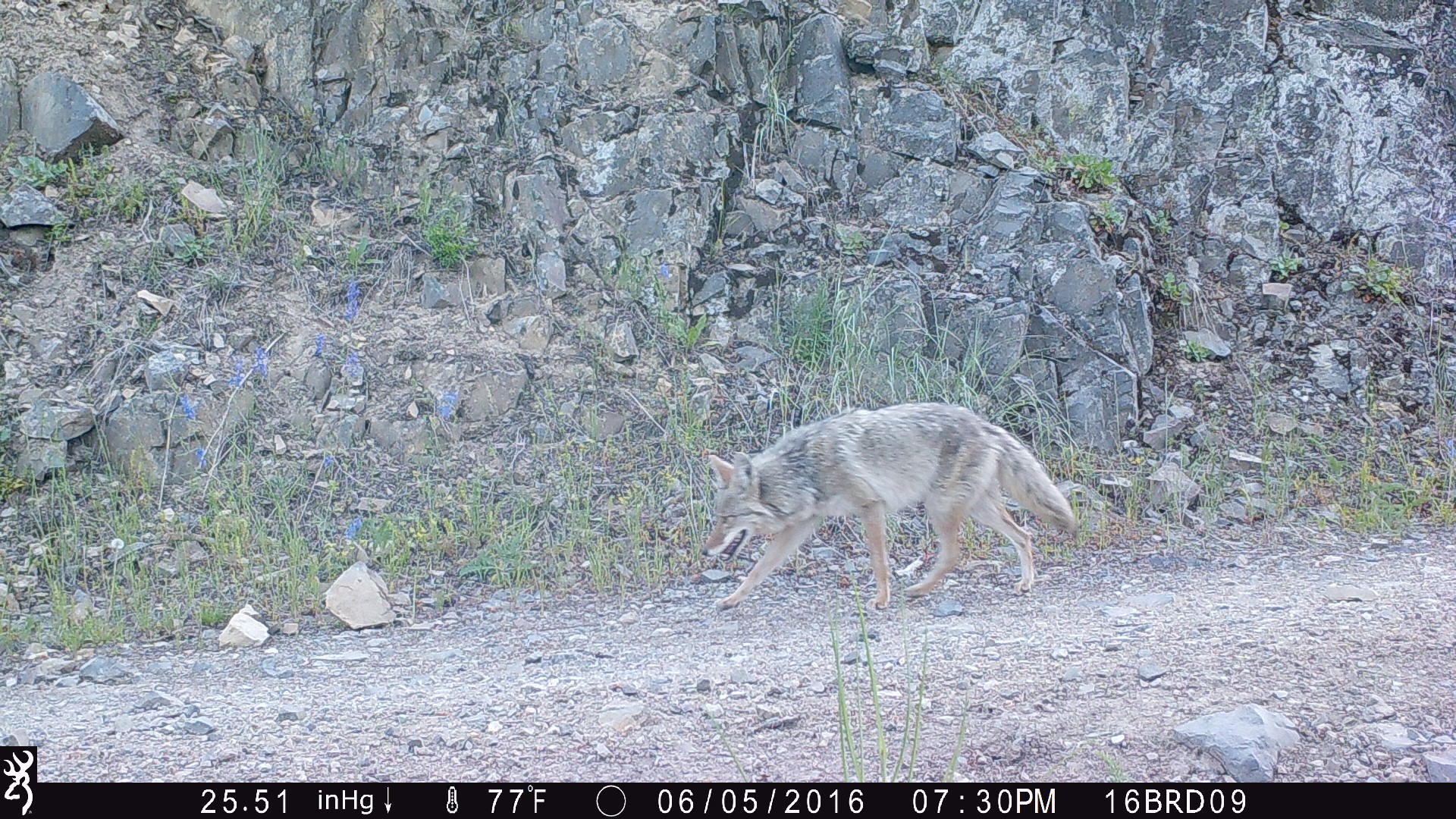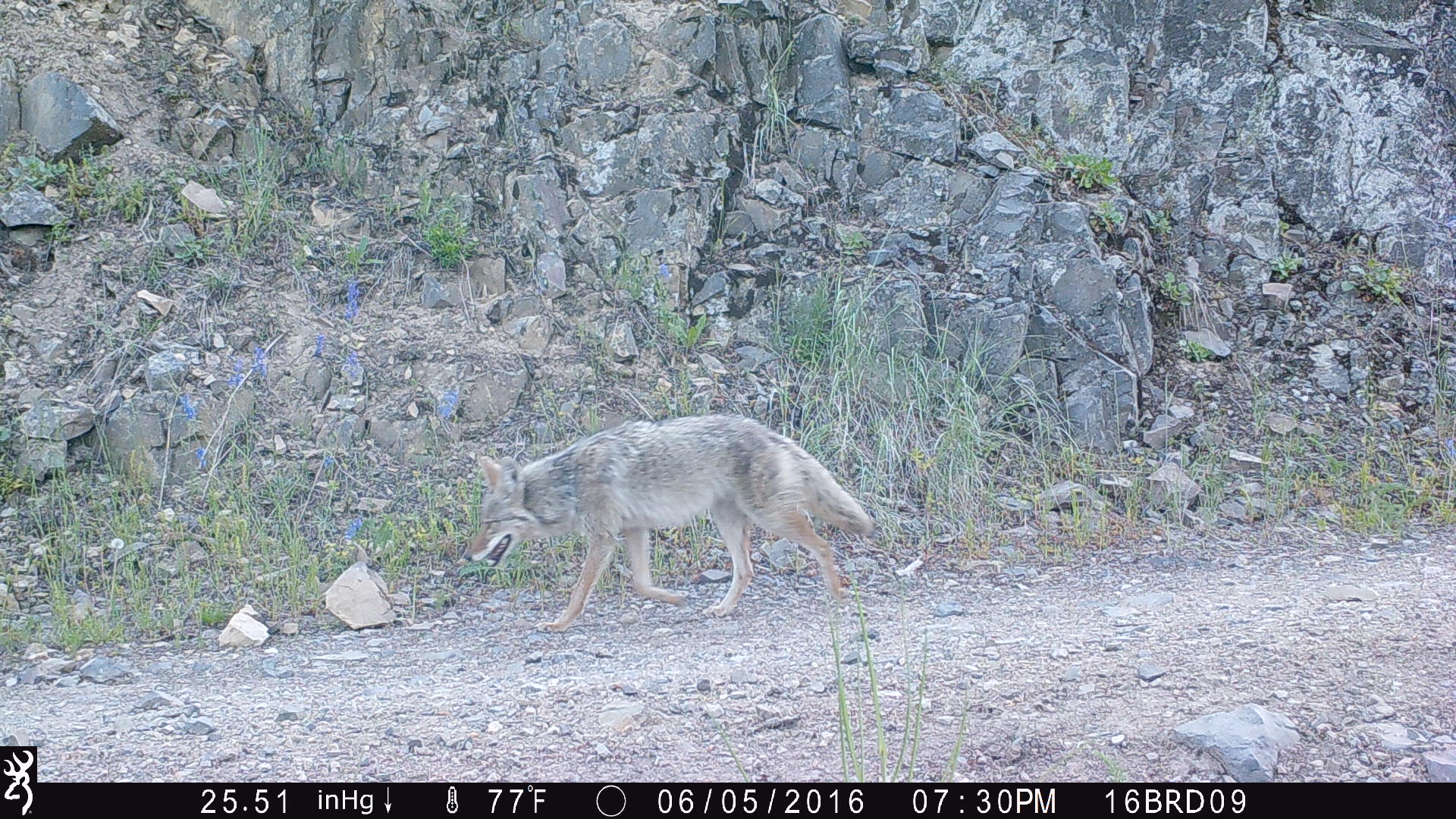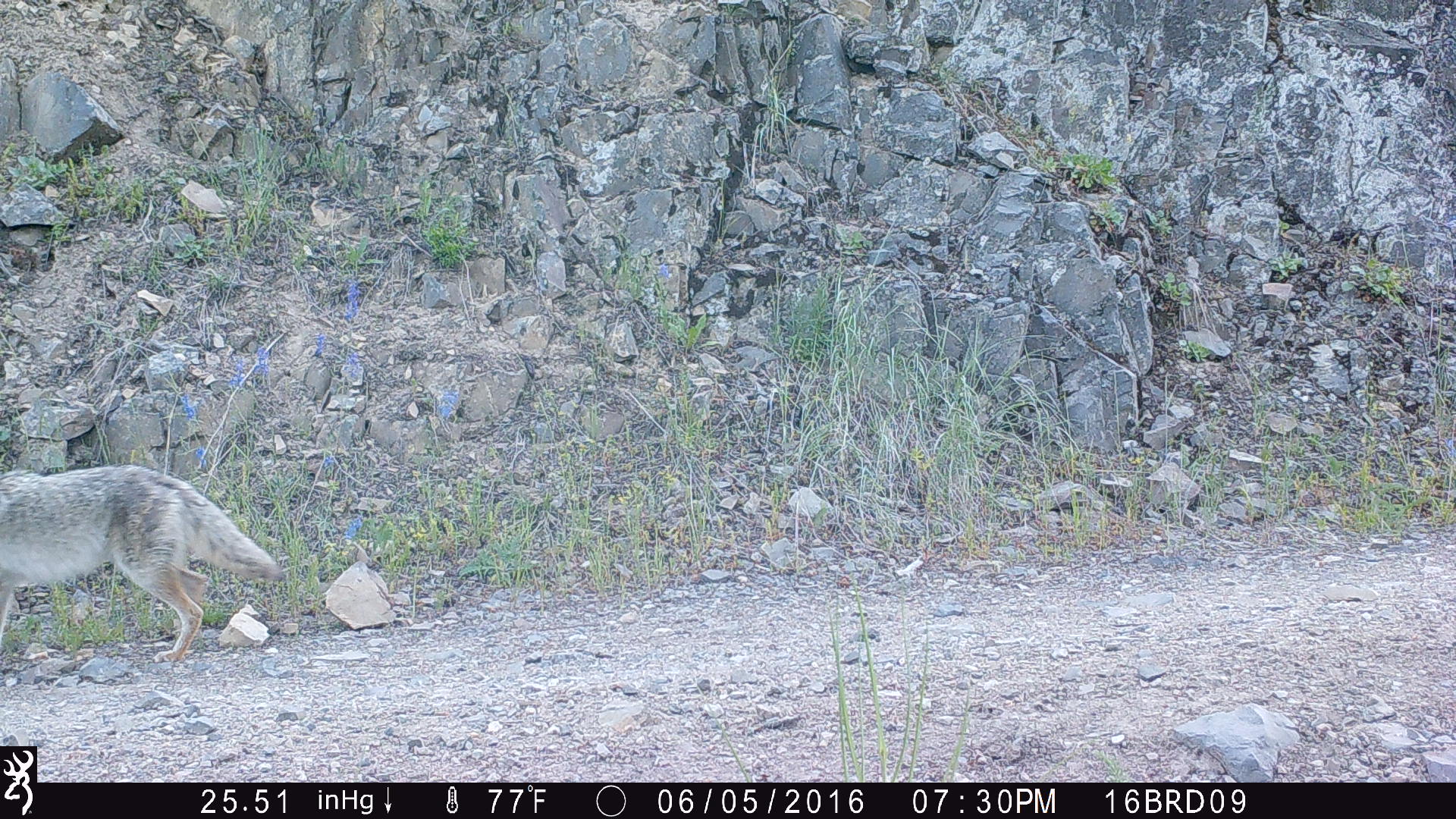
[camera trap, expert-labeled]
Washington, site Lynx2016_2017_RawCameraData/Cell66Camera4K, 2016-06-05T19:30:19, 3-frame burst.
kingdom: Animalia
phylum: Chordata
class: Mammalia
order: Carnivora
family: Canidae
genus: Canis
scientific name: Canis latrans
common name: coyote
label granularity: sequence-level